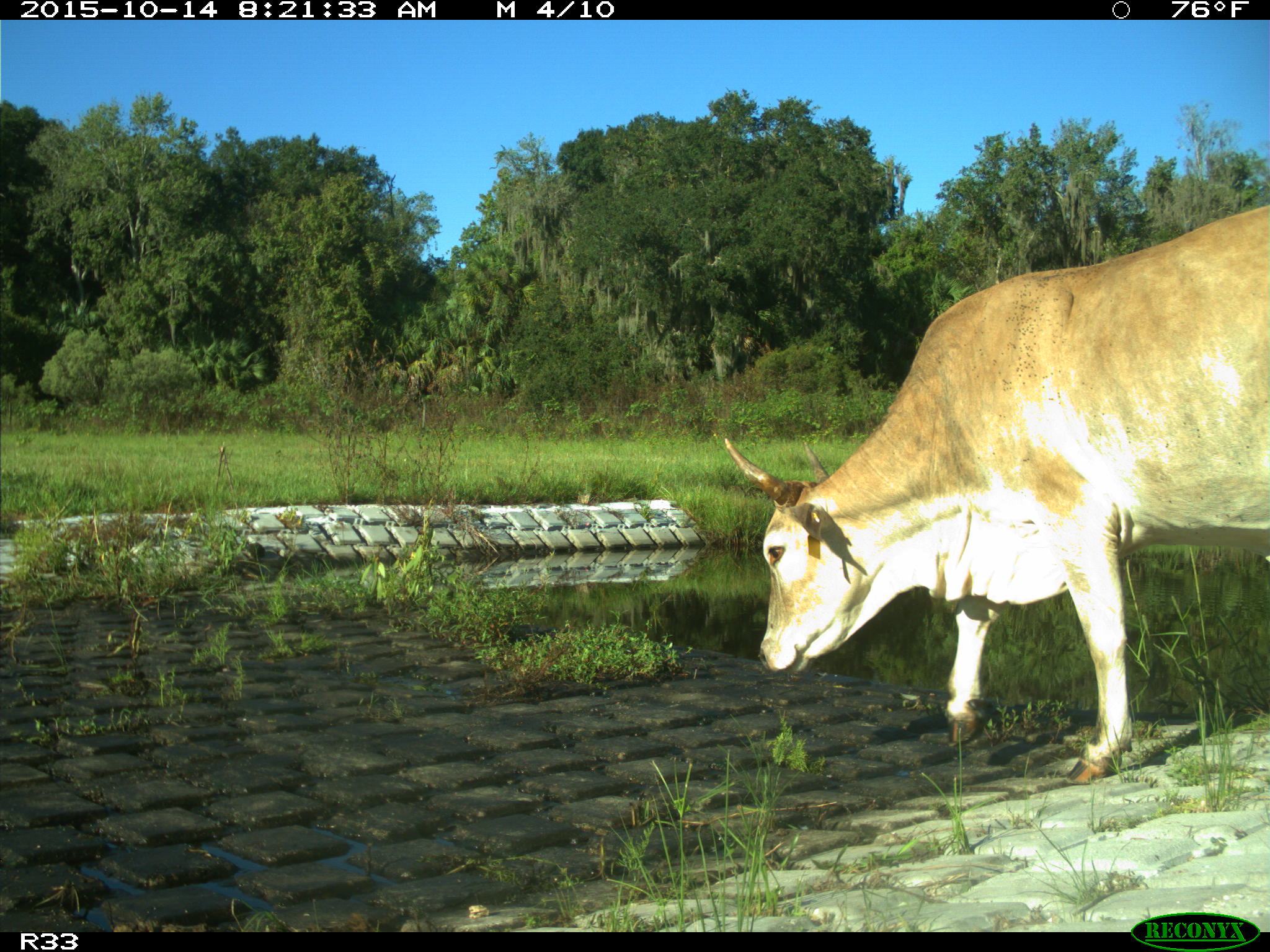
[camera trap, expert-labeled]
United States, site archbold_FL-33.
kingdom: Animalia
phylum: Chordata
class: Mammalia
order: Artiodactyla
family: Bovidae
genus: Bos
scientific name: Bos taurus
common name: domestic cow